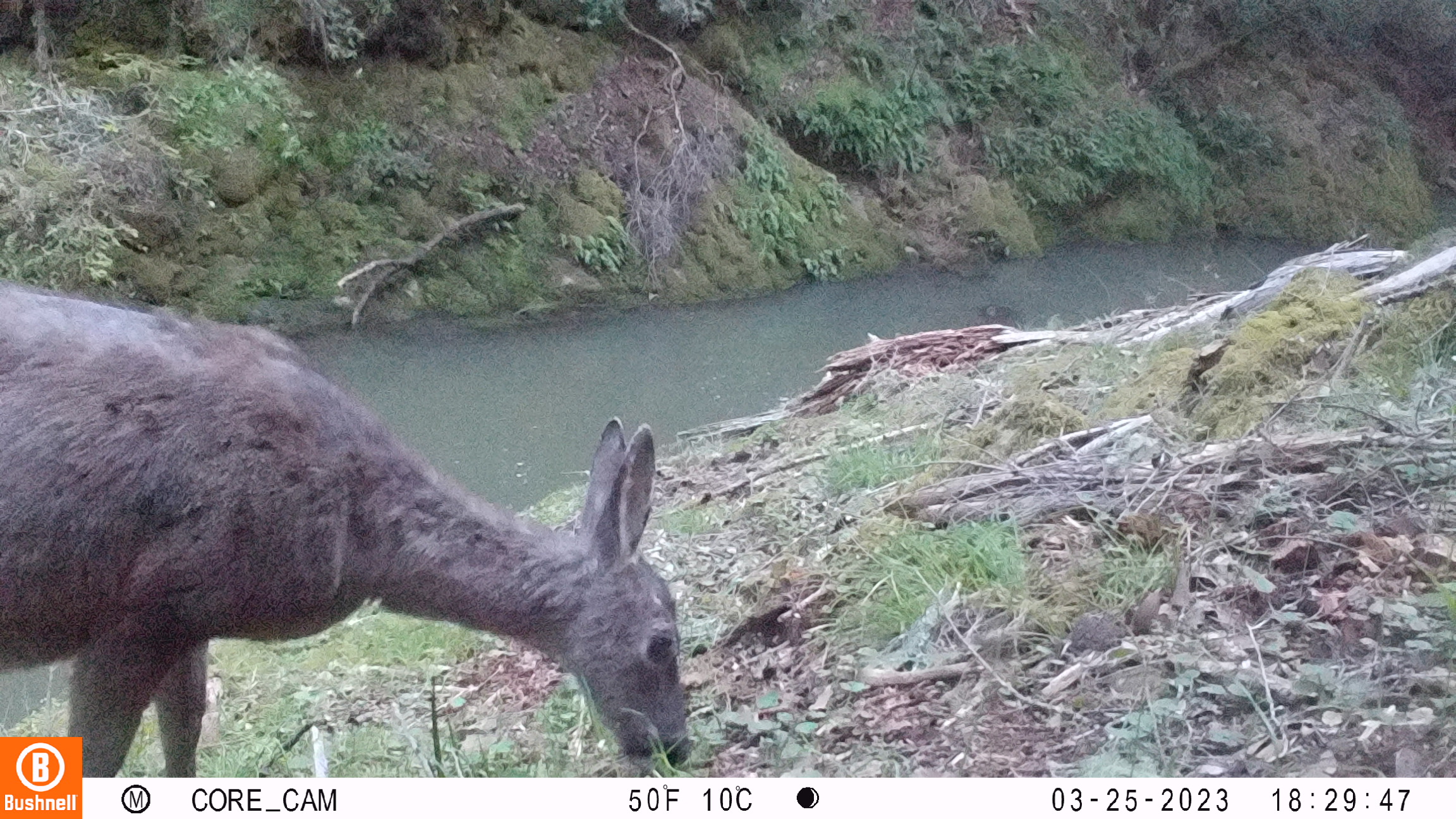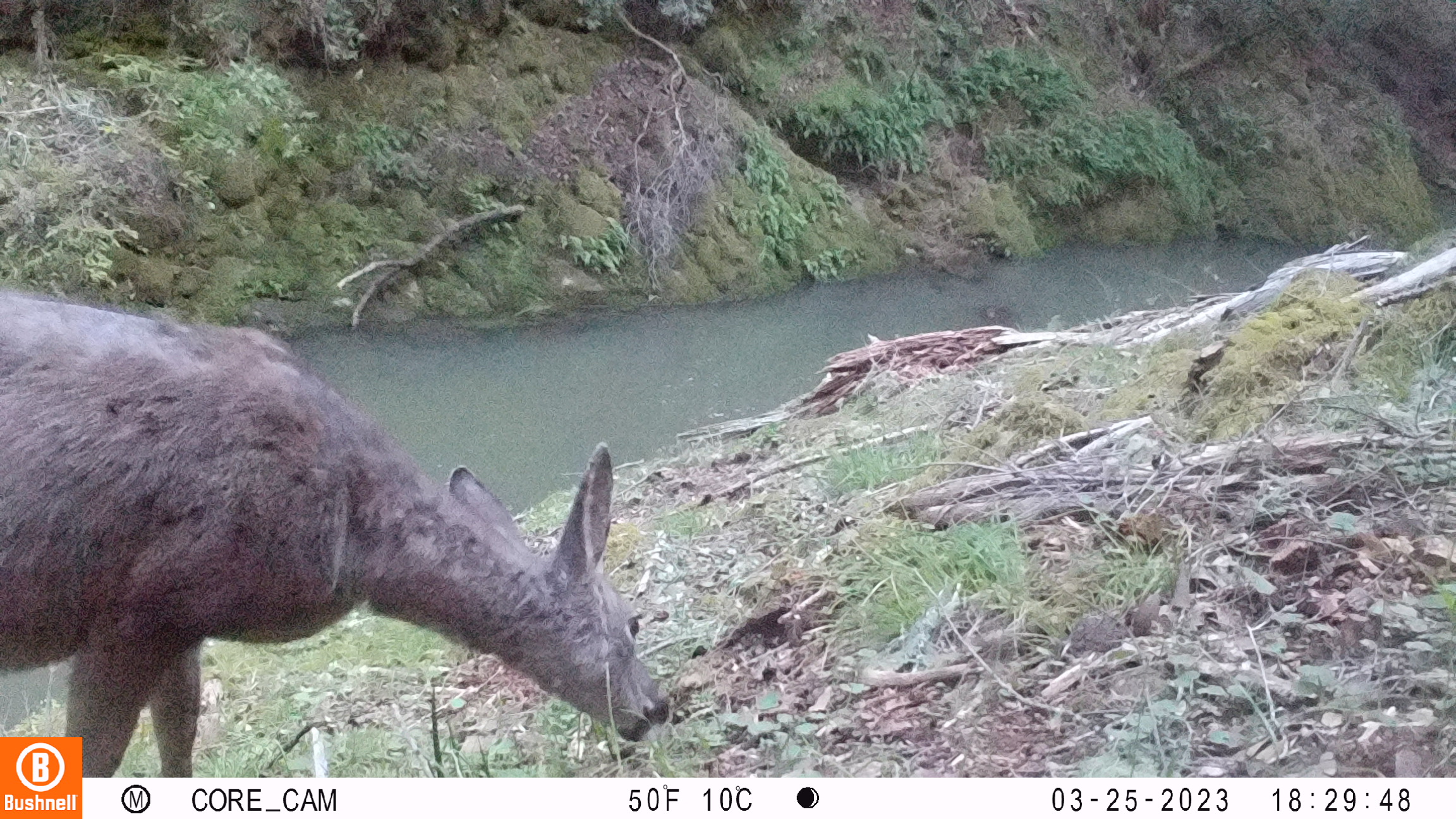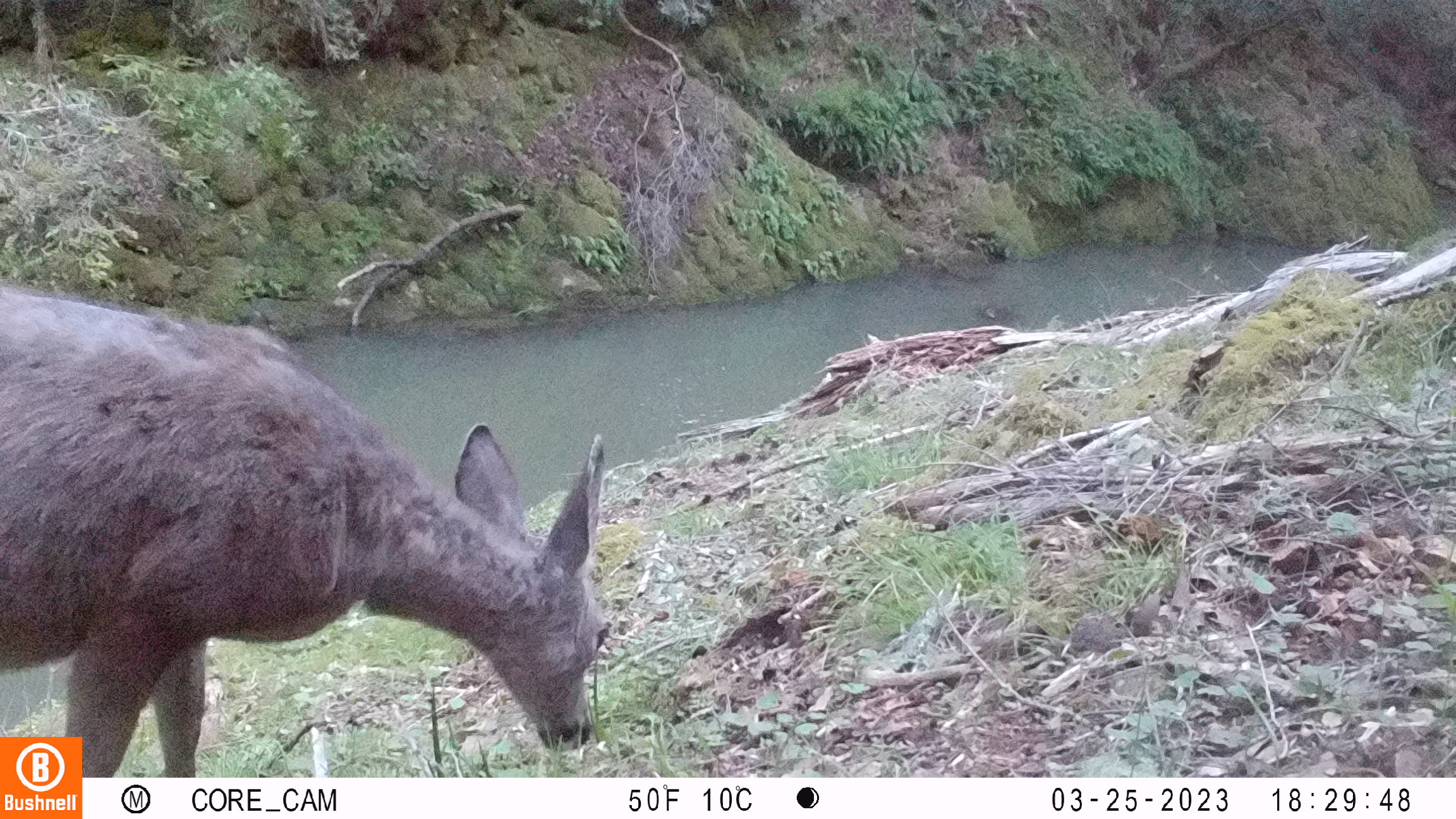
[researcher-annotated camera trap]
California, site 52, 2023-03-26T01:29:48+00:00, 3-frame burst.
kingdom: Animalia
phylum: Chordata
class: Mammalia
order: Artiodactyla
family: Cervidae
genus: Odocoileus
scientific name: Odocoileus hemionus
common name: mule deer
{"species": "mule deer (Odocoileus hemionus)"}